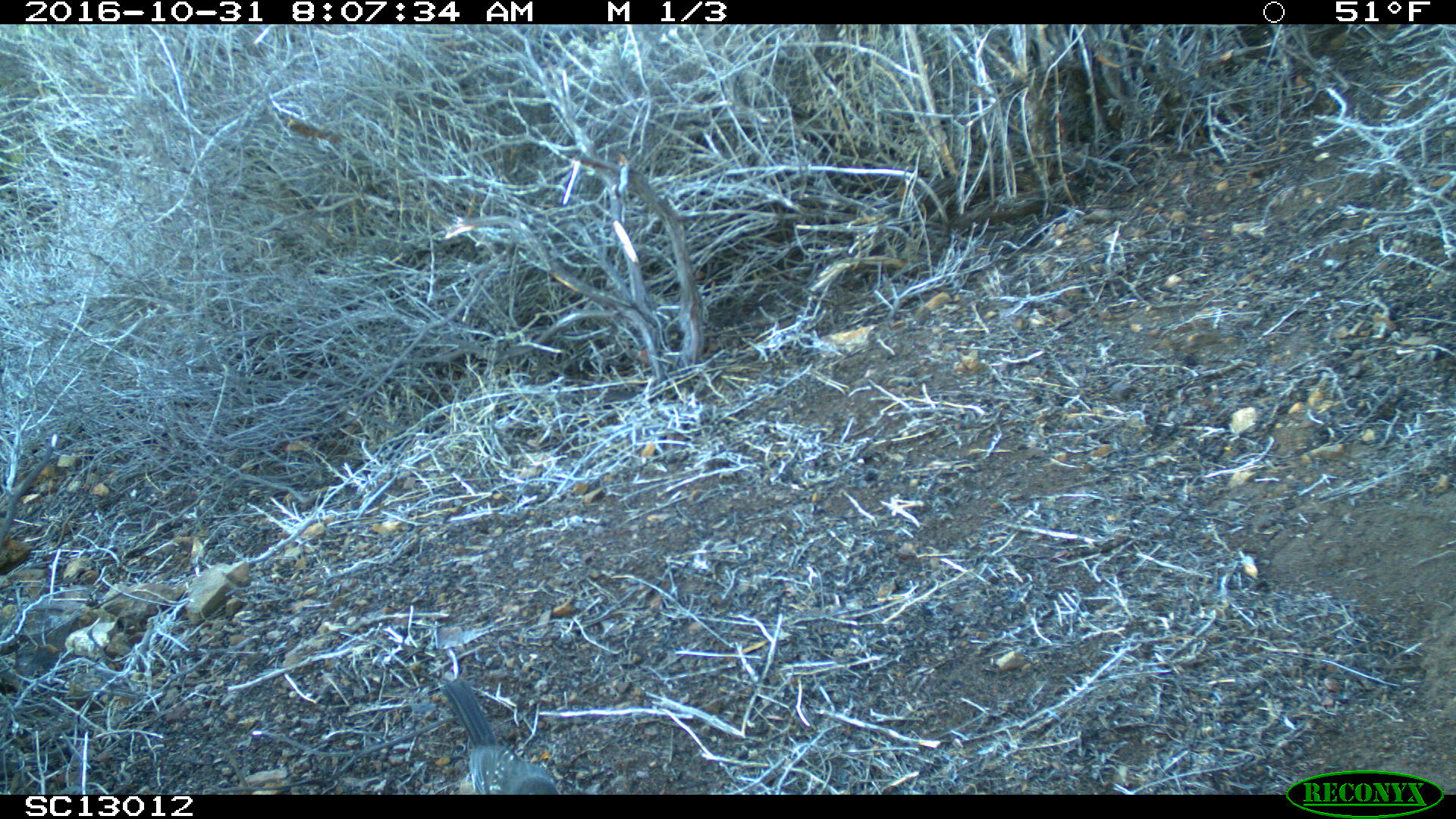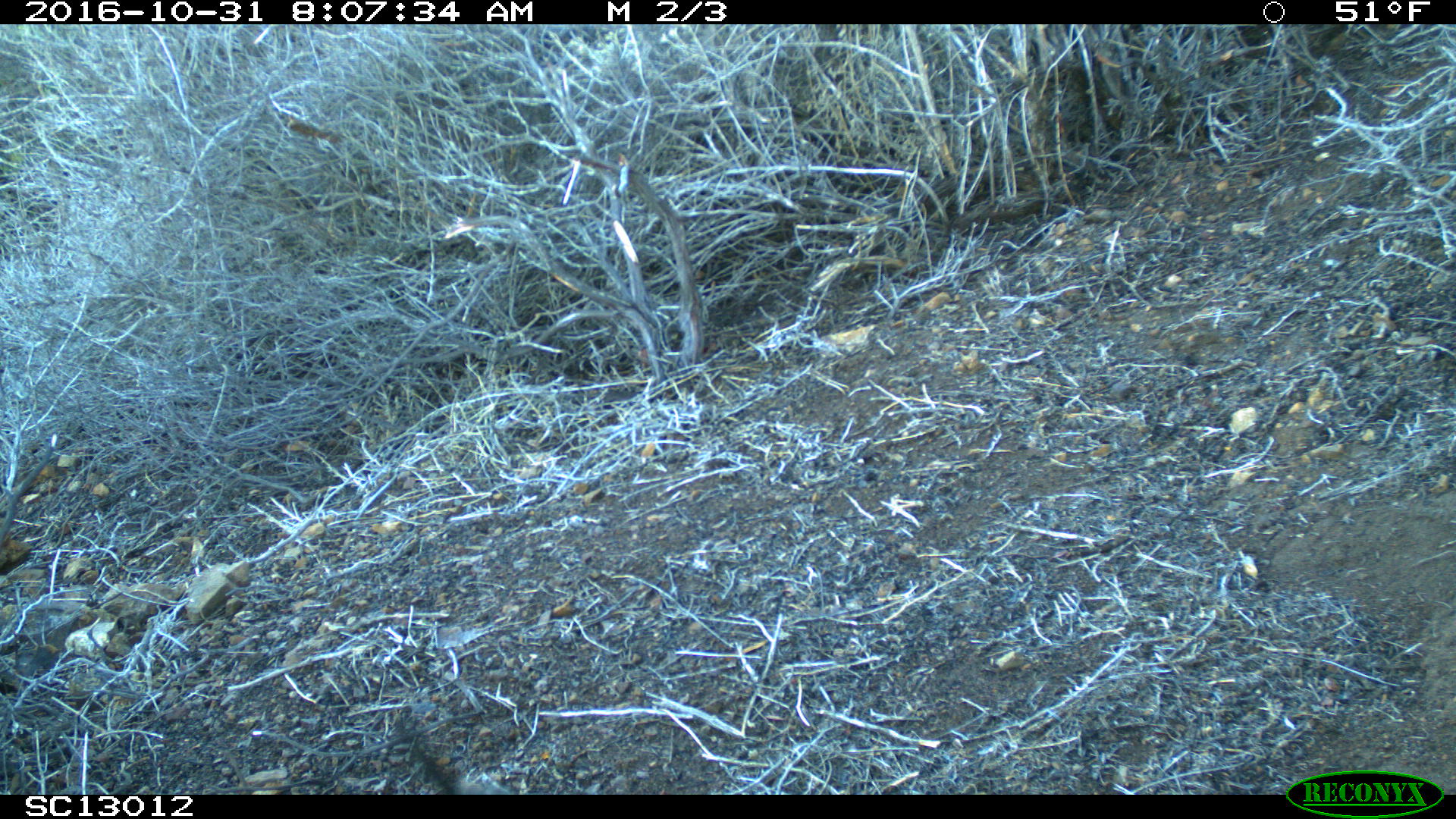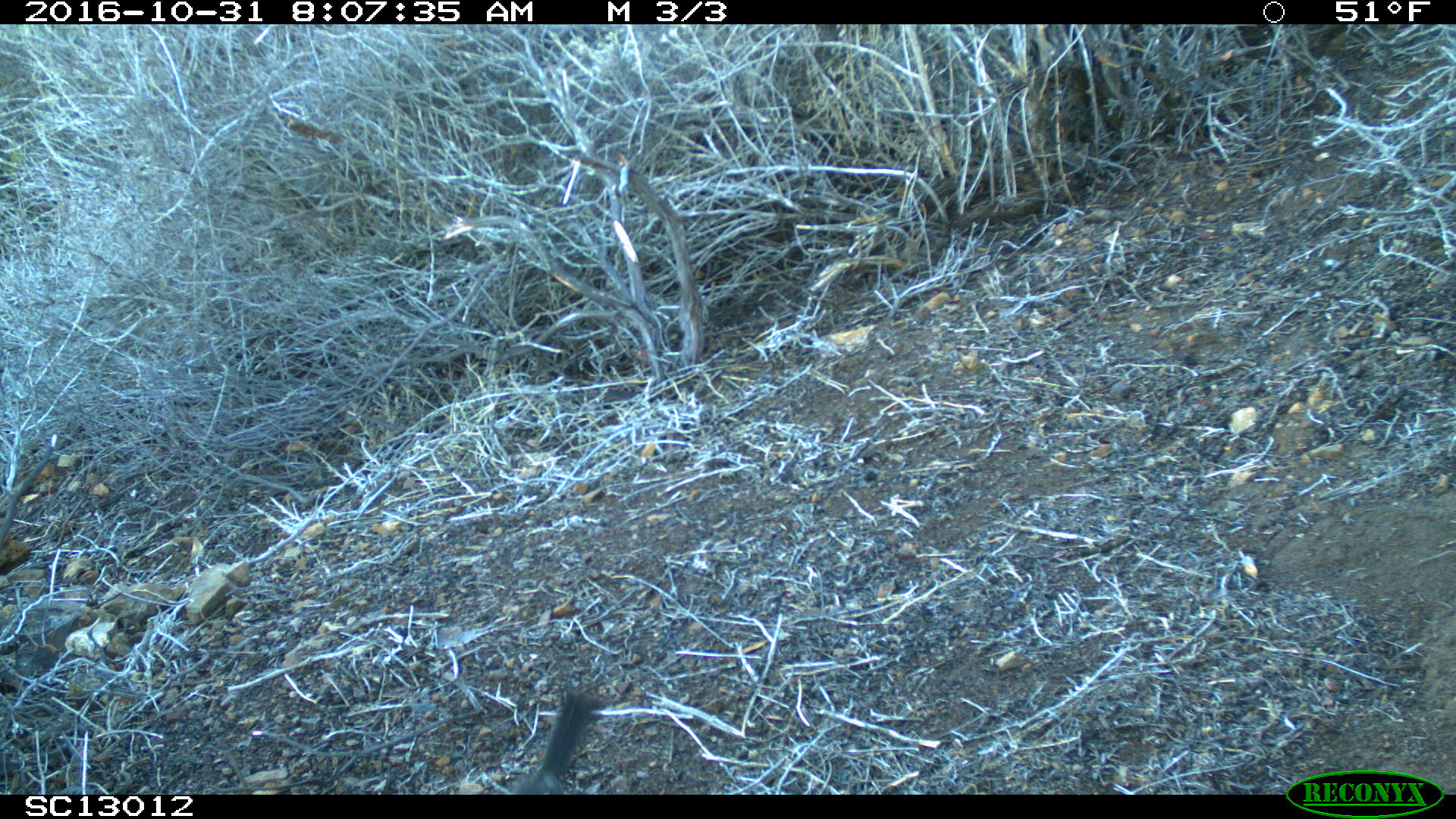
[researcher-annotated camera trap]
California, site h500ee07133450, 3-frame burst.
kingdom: Animalia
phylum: Chordata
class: Aves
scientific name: Aves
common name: bird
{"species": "bird (Aves)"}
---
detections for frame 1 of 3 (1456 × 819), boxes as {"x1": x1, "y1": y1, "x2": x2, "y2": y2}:
bird: {"x1": 438, "y1": 678, "x2": 560, "y2": 794}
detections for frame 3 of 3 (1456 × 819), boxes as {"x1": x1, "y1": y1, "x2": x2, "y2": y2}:
bird: {"x1": 507, "y1": 687, "x2": 598, "y2": 794}